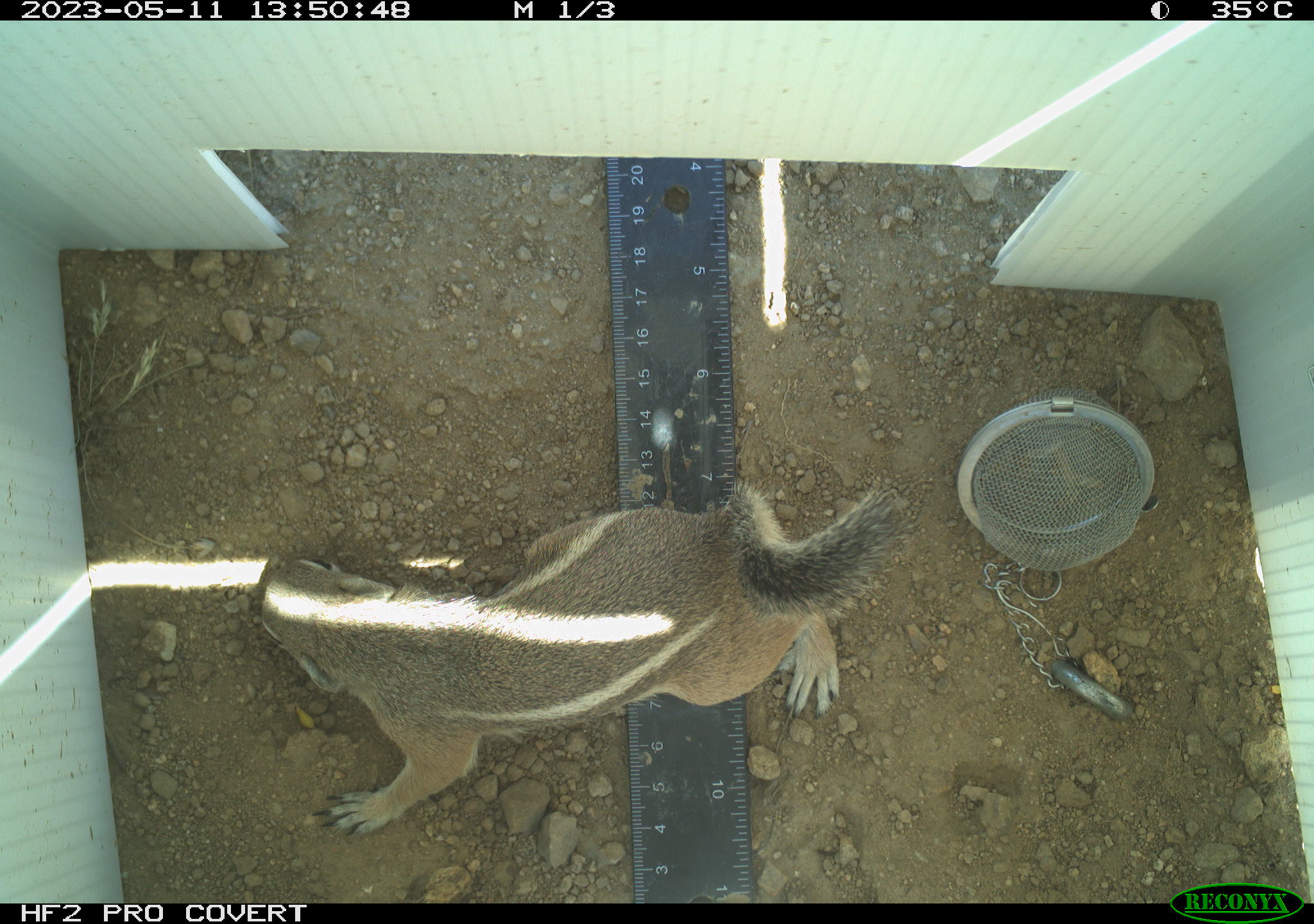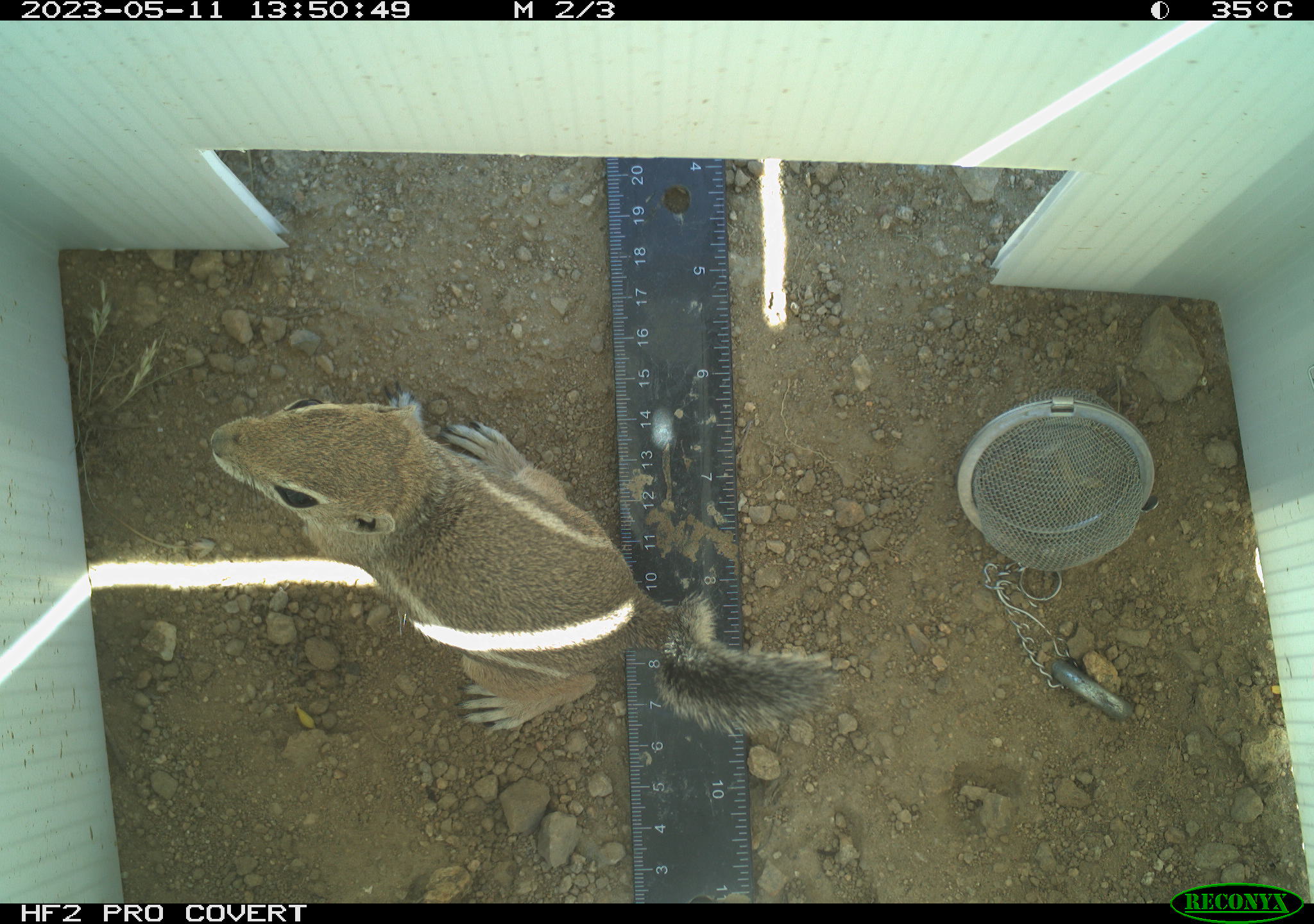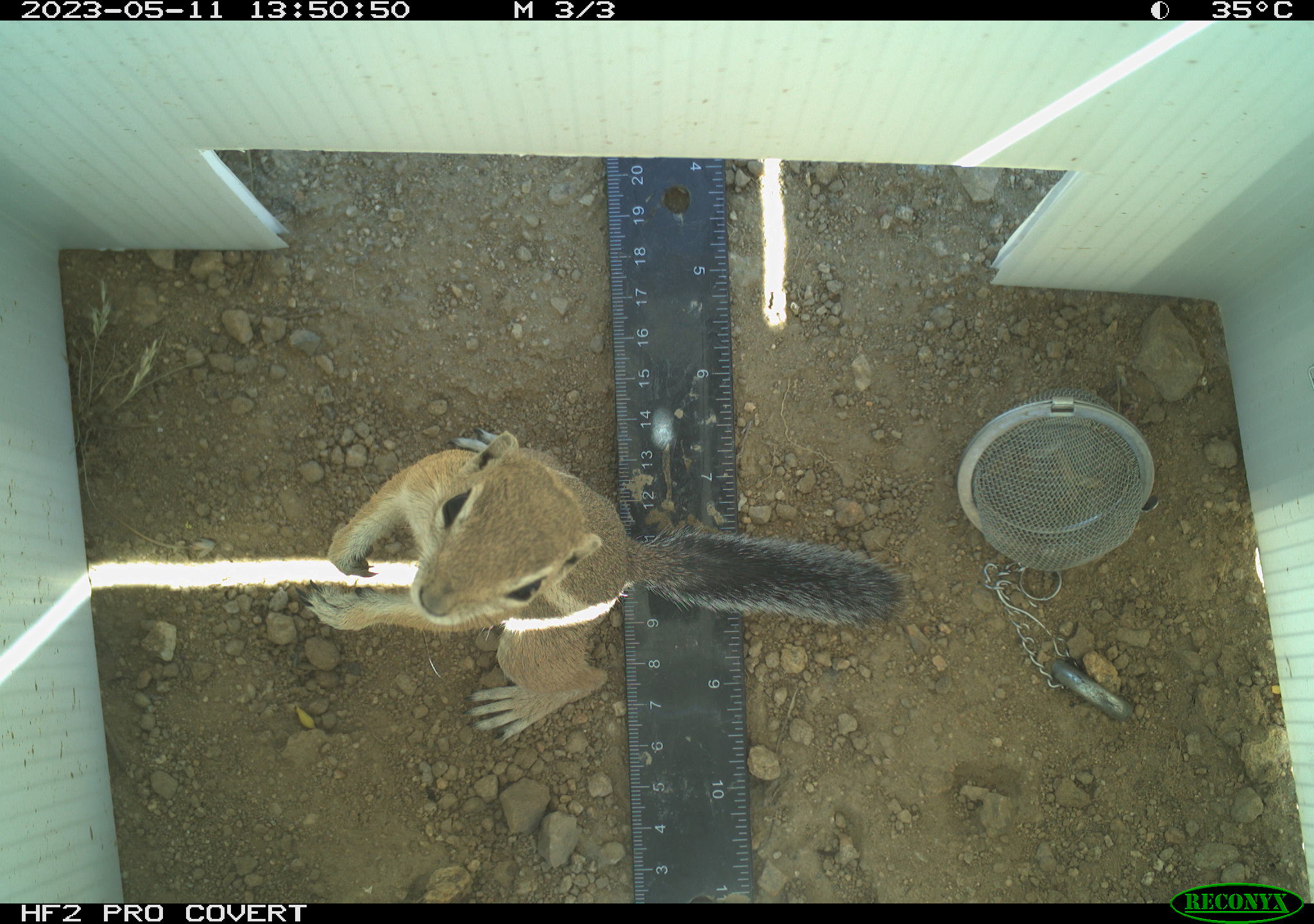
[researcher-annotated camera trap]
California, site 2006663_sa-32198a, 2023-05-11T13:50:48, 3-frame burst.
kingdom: Animalia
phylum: Chordata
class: Mammalia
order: Rodentia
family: Sciuridae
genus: Ammospermophilus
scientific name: Ammospermophilus leucurus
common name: white-tailed antelope squirrel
White-tailed antelope squirrel (Ammospermophilus leucurus).